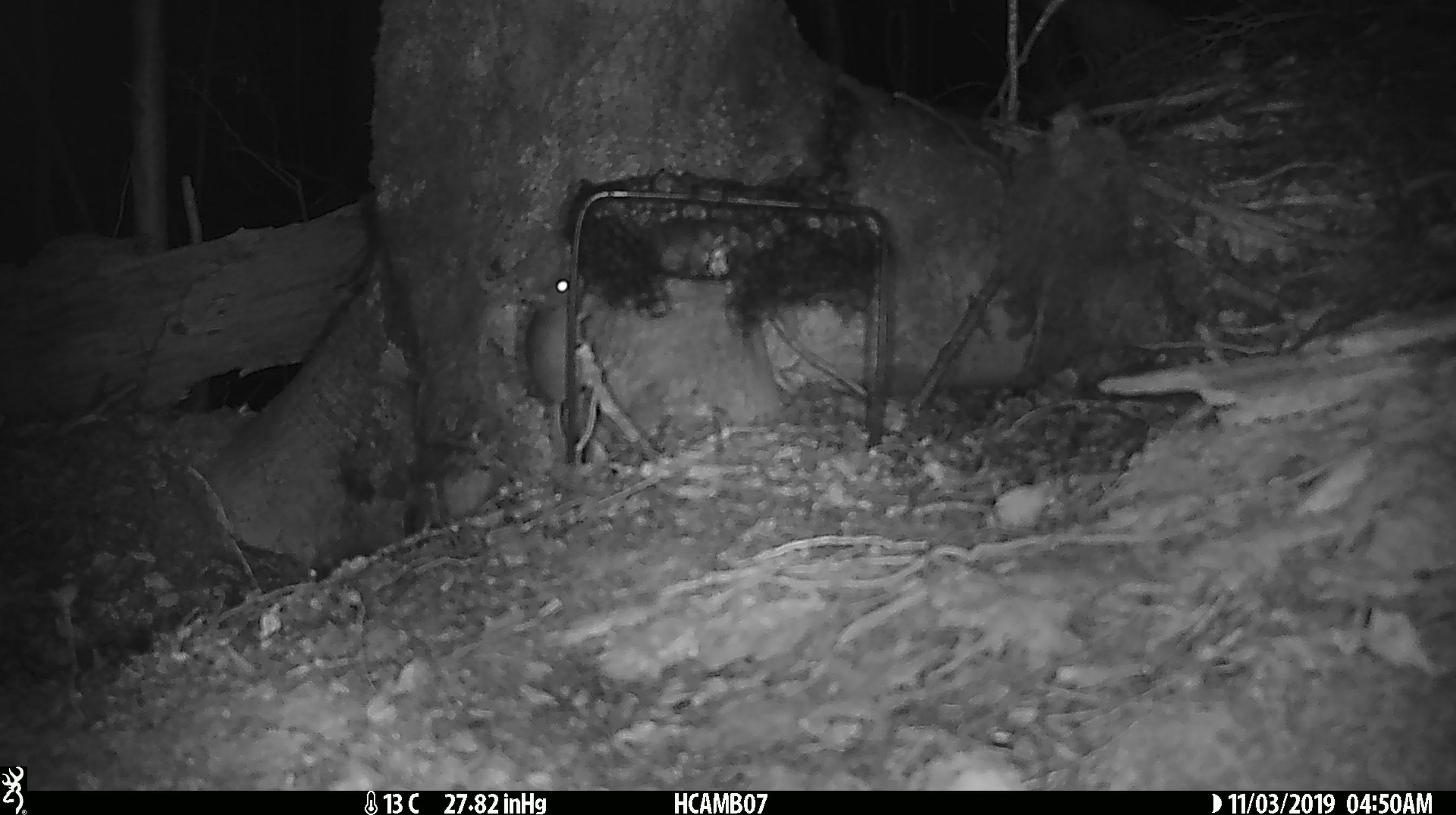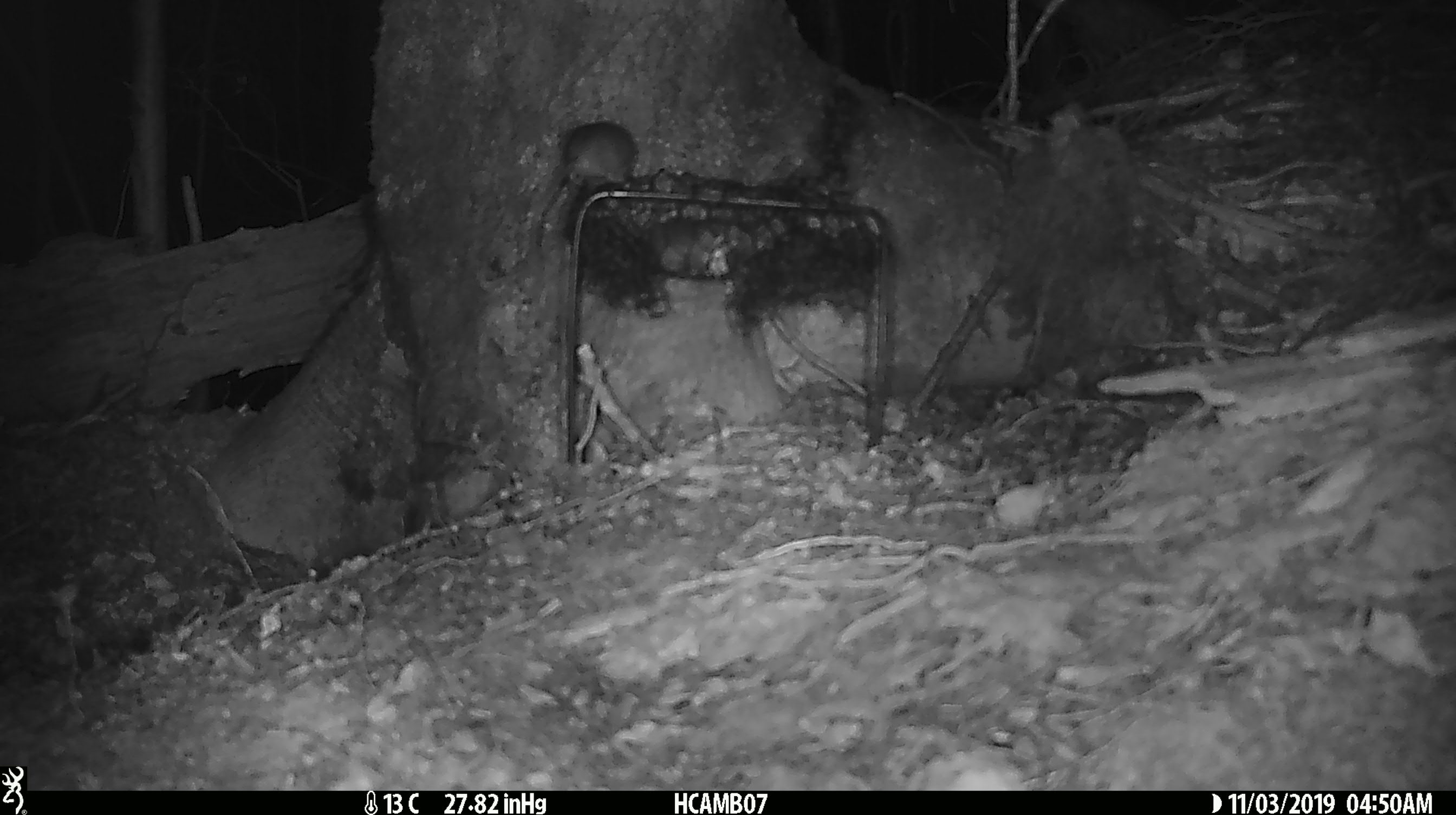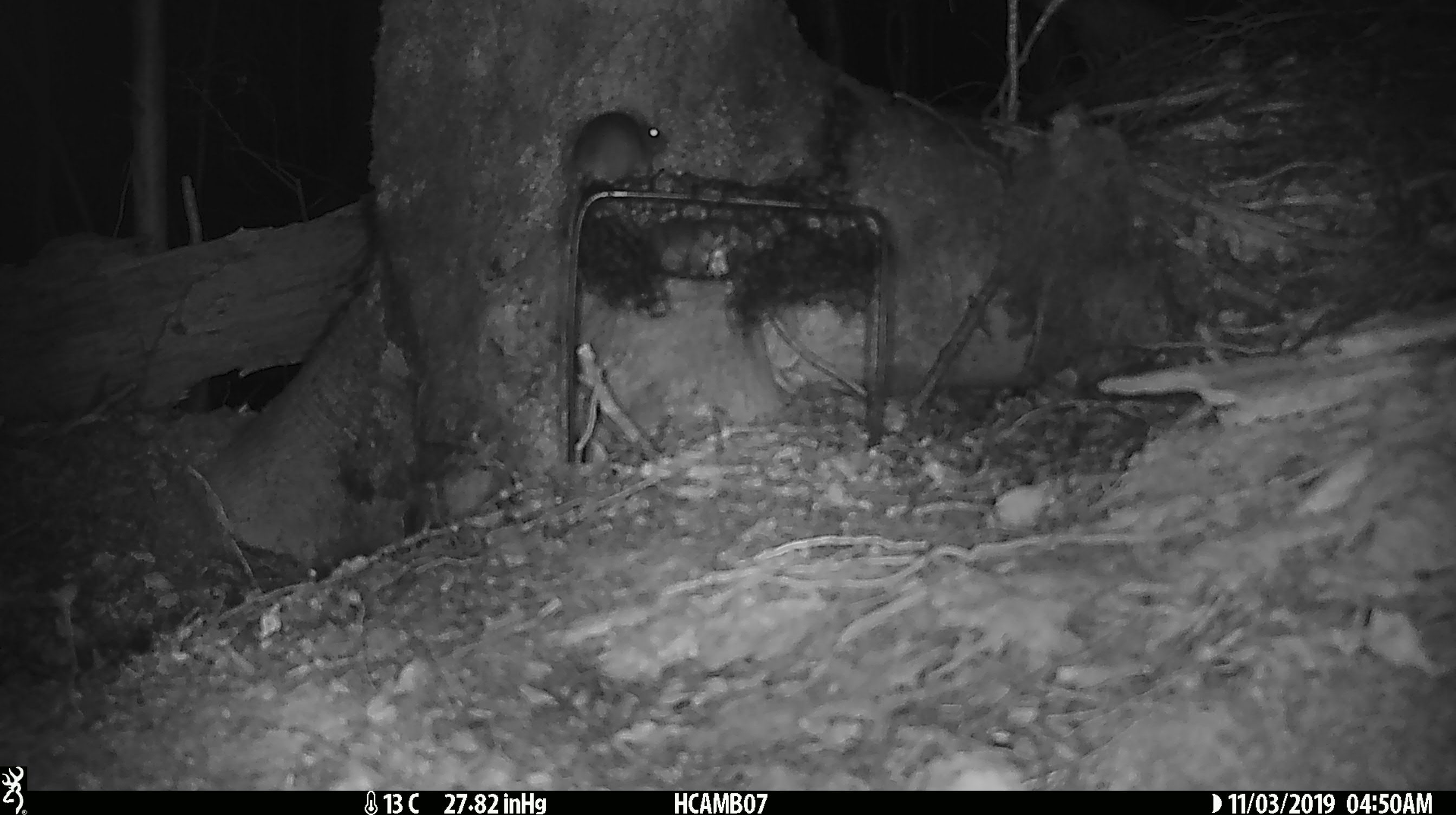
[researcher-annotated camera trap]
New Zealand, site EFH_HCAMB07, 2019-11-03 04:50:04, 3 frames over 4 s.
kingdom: Animalia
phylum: Chordata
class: Mammalia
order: Rodentia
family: Muridae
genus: Mus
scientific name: Mus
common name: mouse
Mouse (Mus).